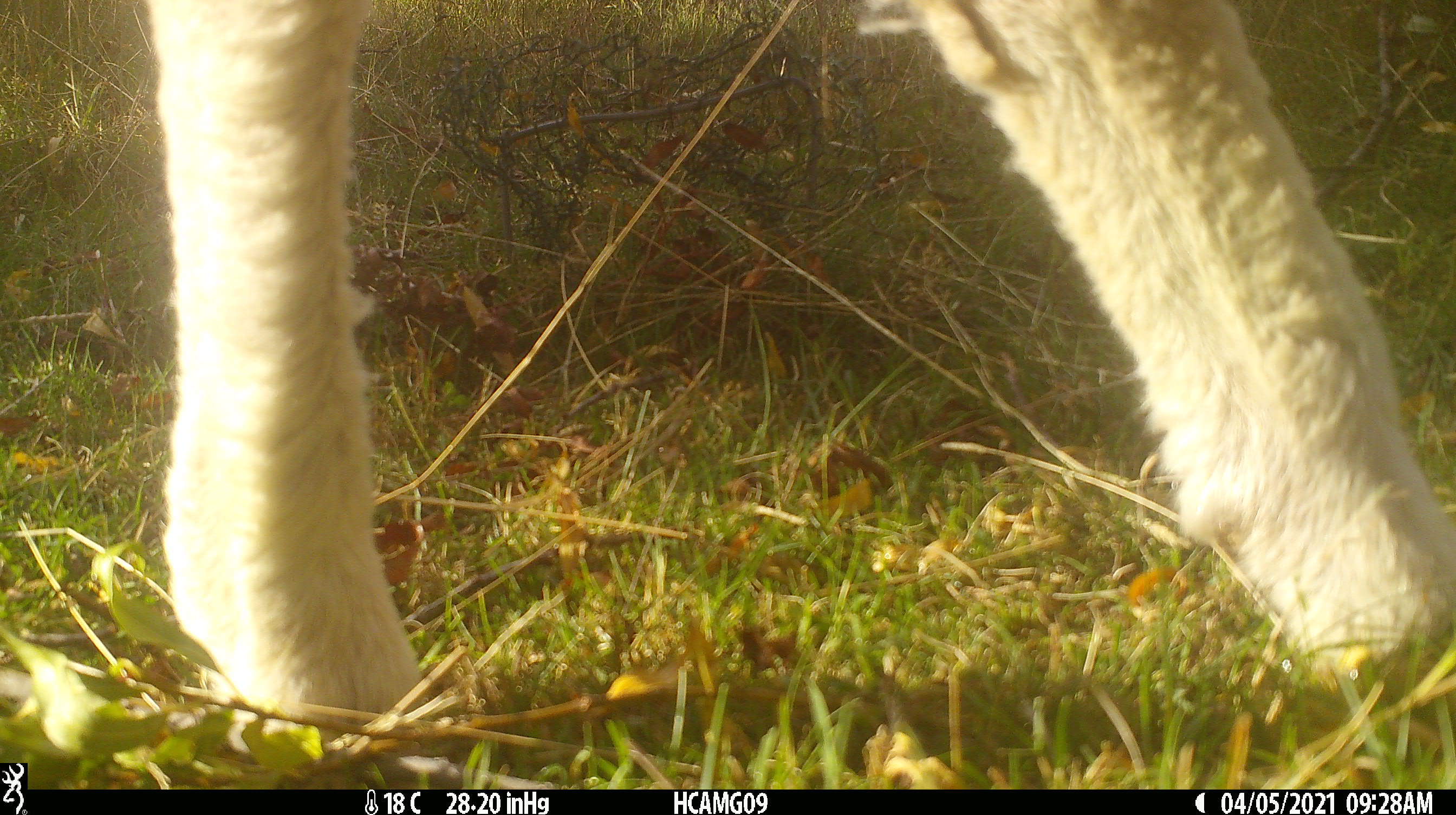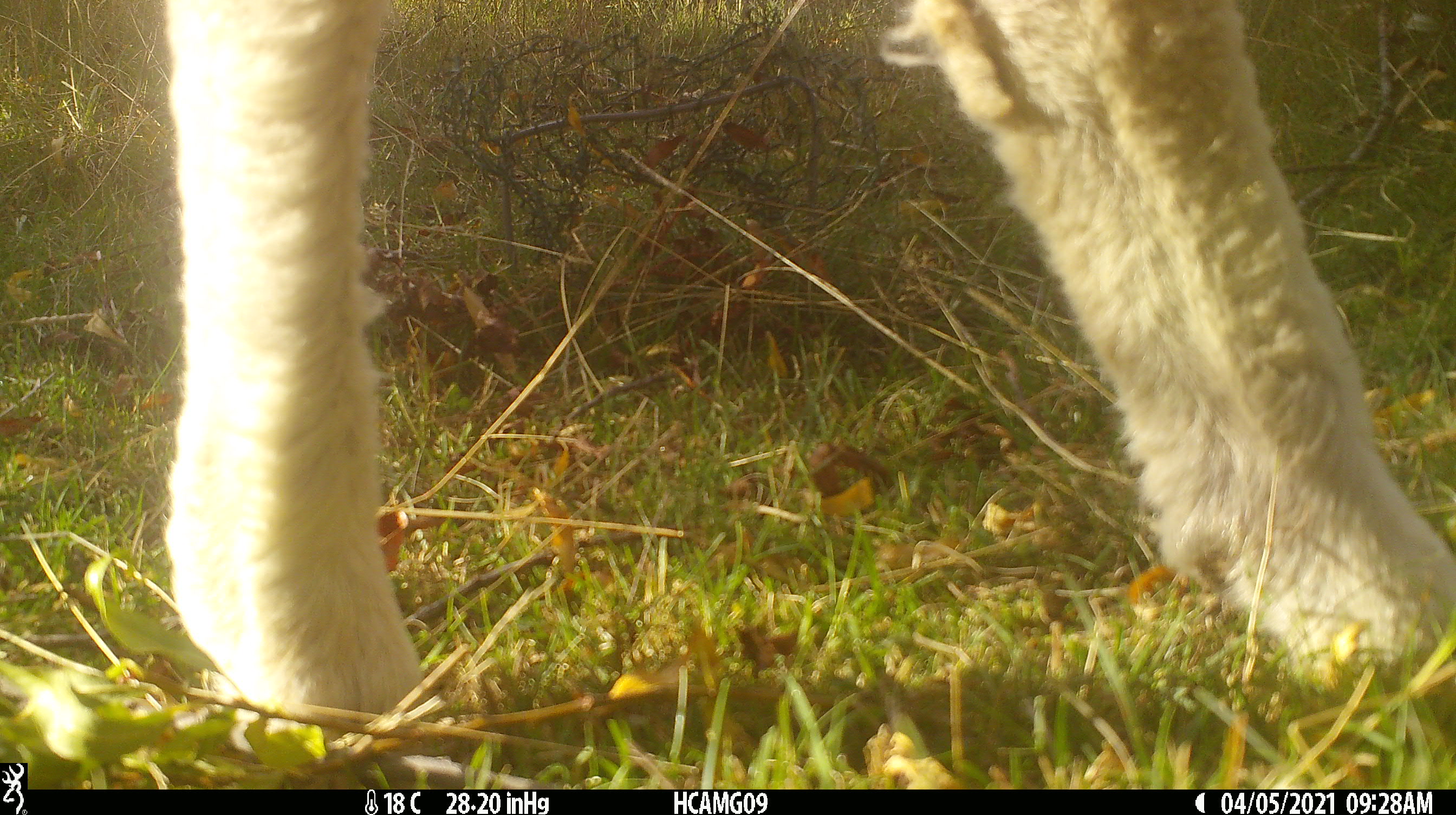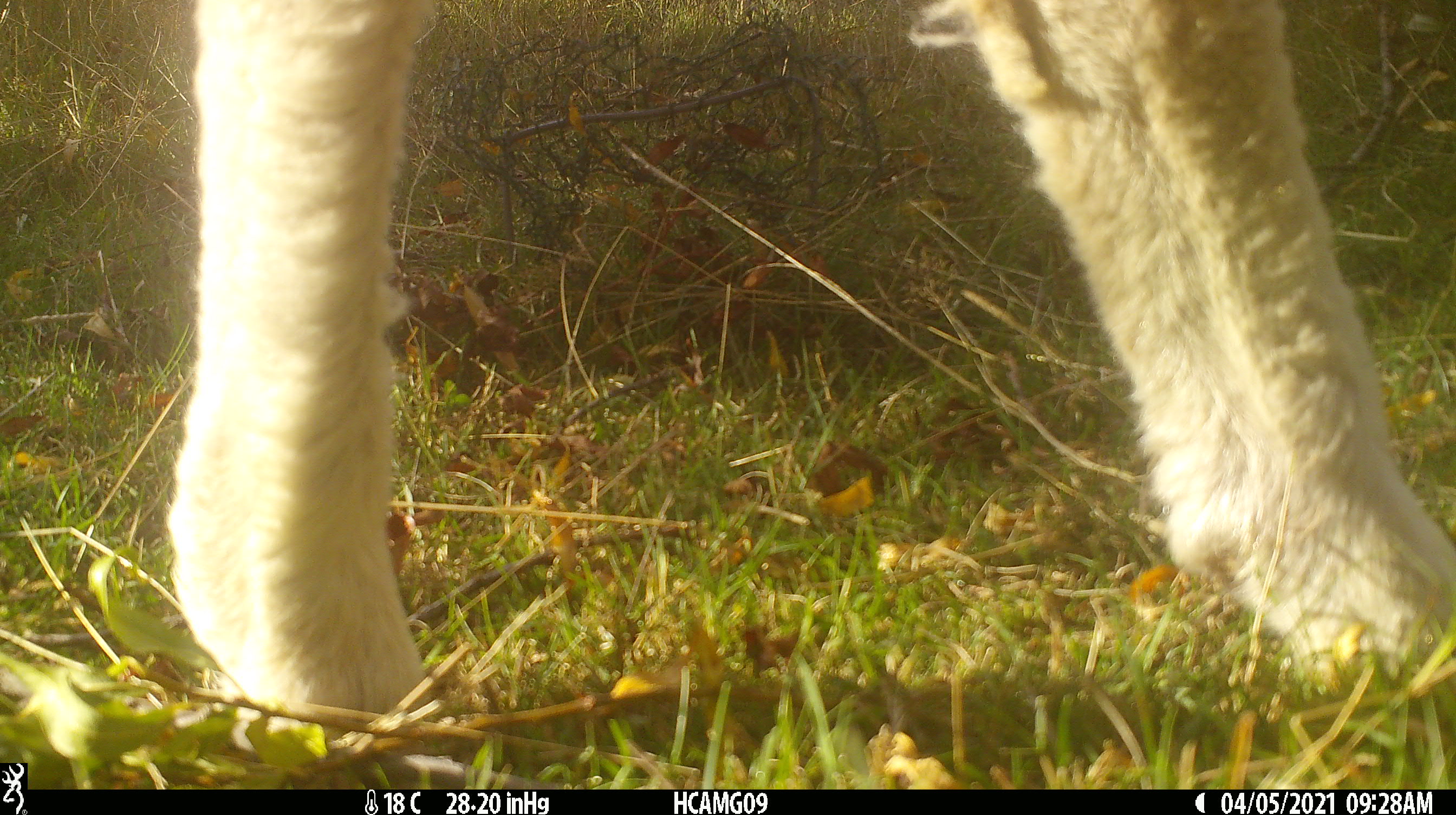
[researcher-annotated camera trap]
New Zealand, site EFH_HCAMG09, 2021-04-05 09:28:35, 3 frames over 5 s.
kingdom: Animalia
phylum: Chordata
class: Mammalia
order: Artiodactyla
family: Bovidae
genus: Ovis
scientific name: Ovis aries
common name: domestic sheep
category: sheep